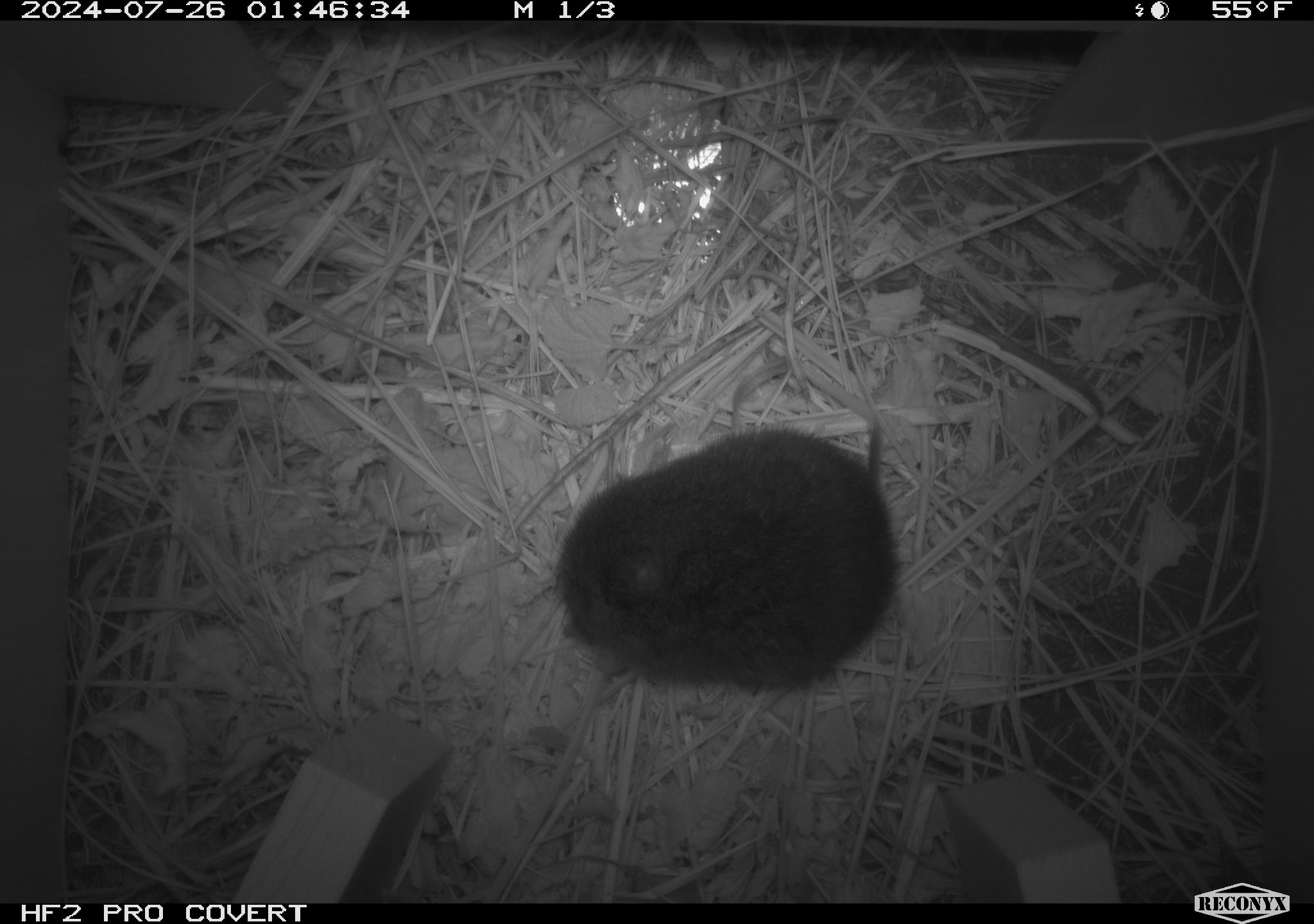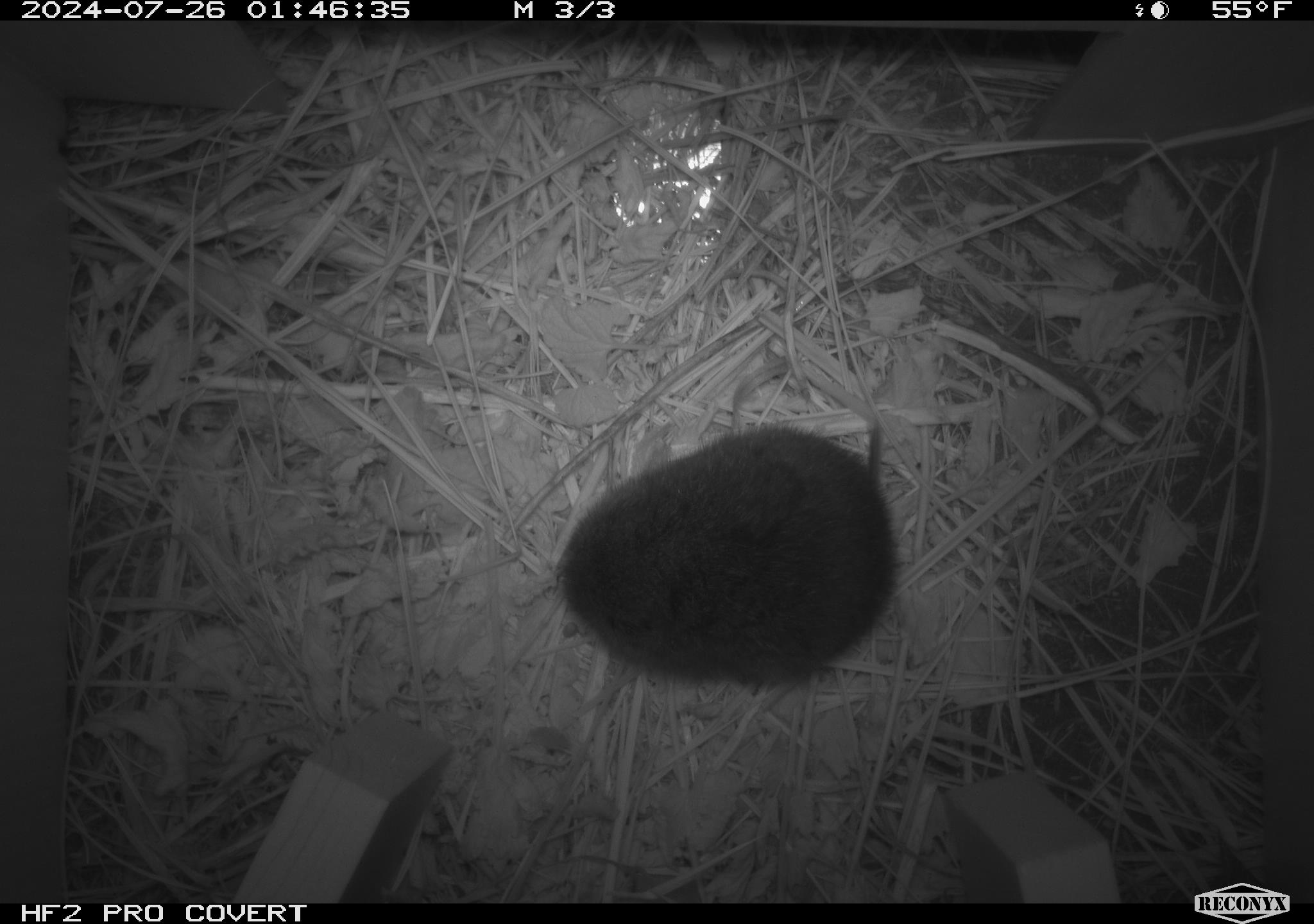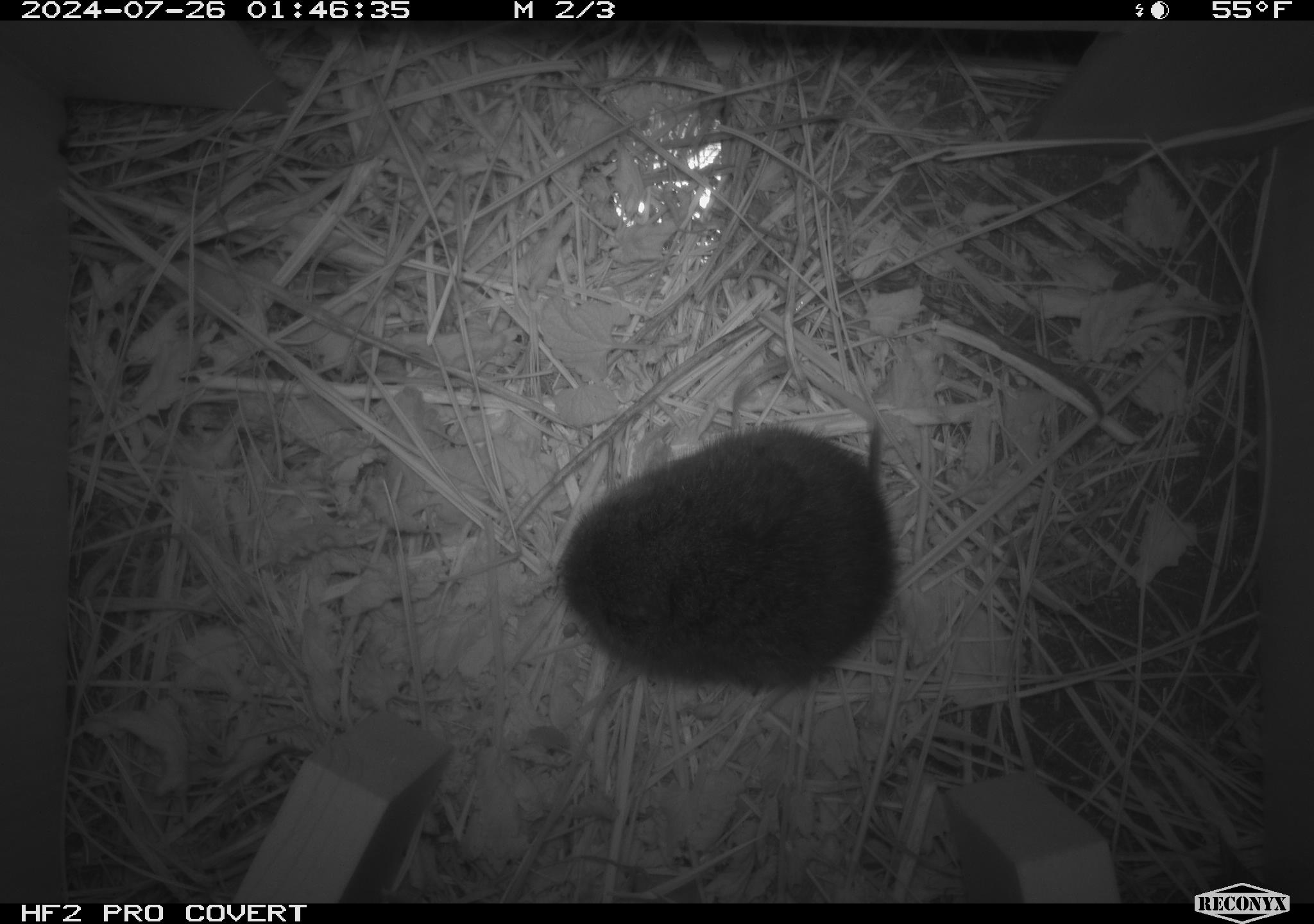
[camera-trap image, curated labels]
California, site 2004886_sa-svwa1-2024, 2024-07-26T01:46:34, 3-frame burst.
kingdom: Animalia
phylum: Chordata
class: Mammalia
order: Rodentia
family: Cricetidae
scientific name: Arvicolinae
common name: voles, lemmings, and muskrats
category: arvicolinae subfamily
Arvicolinae subfamily (voles, lemmings, and muskrats) (Arvicolinae).